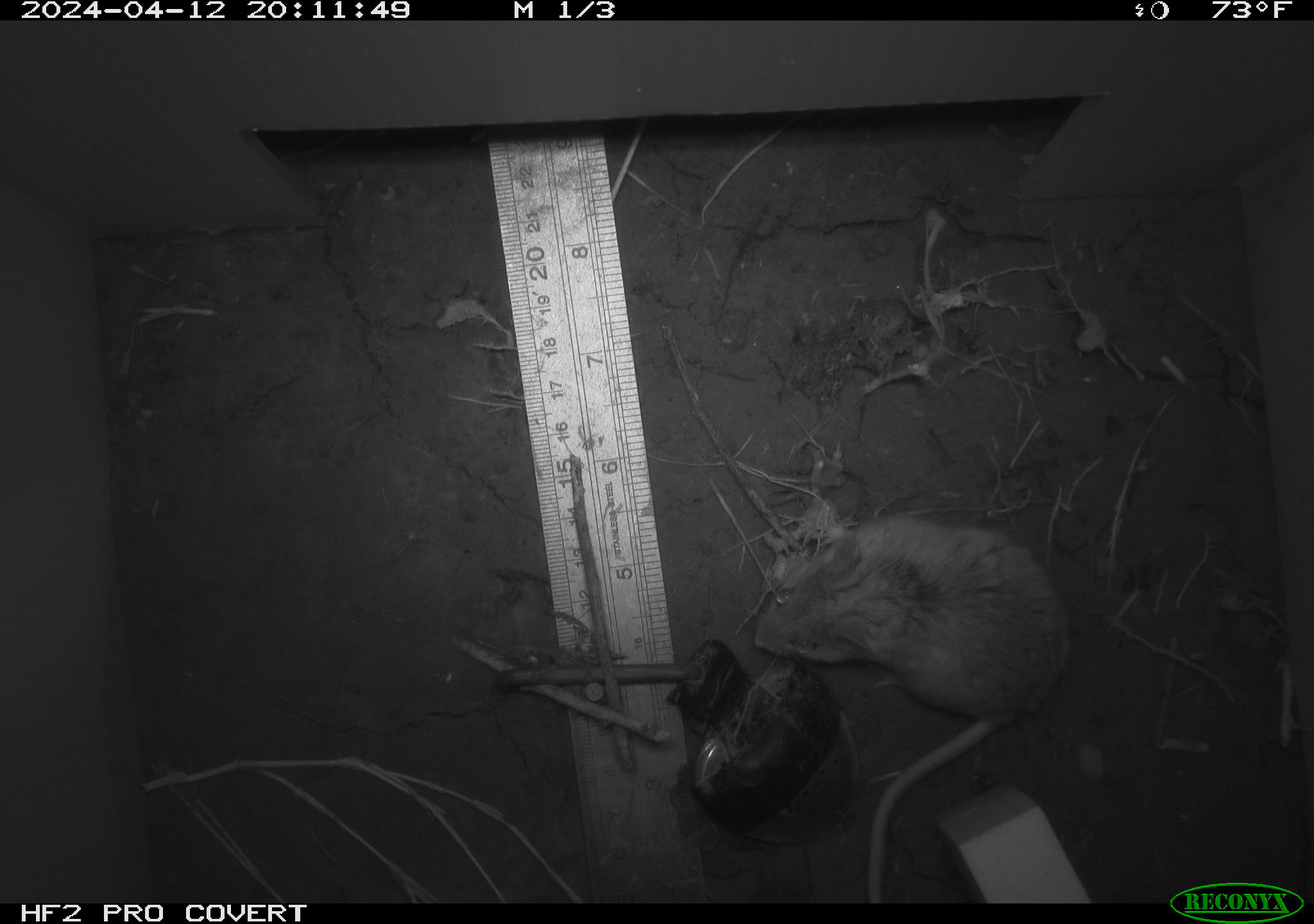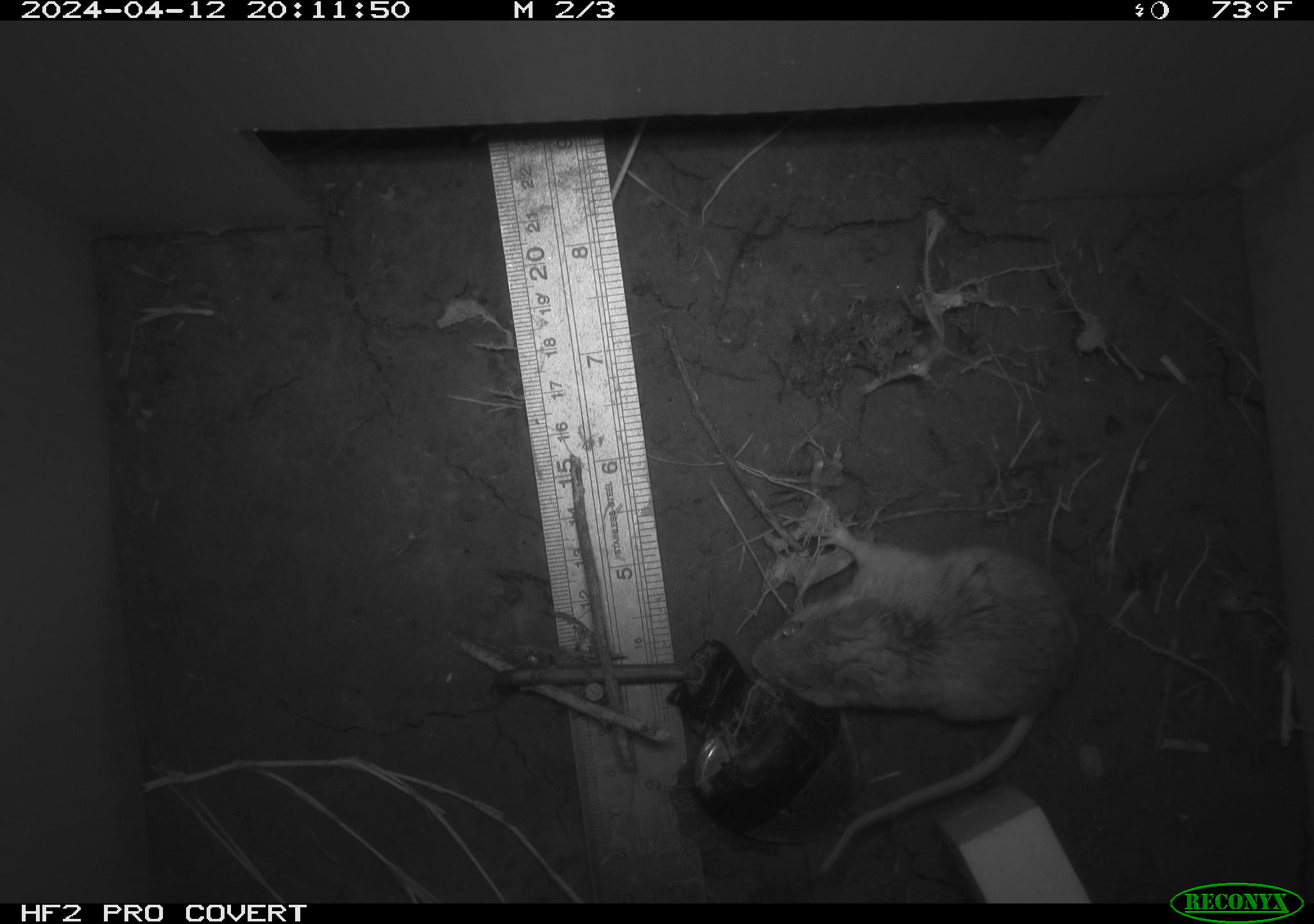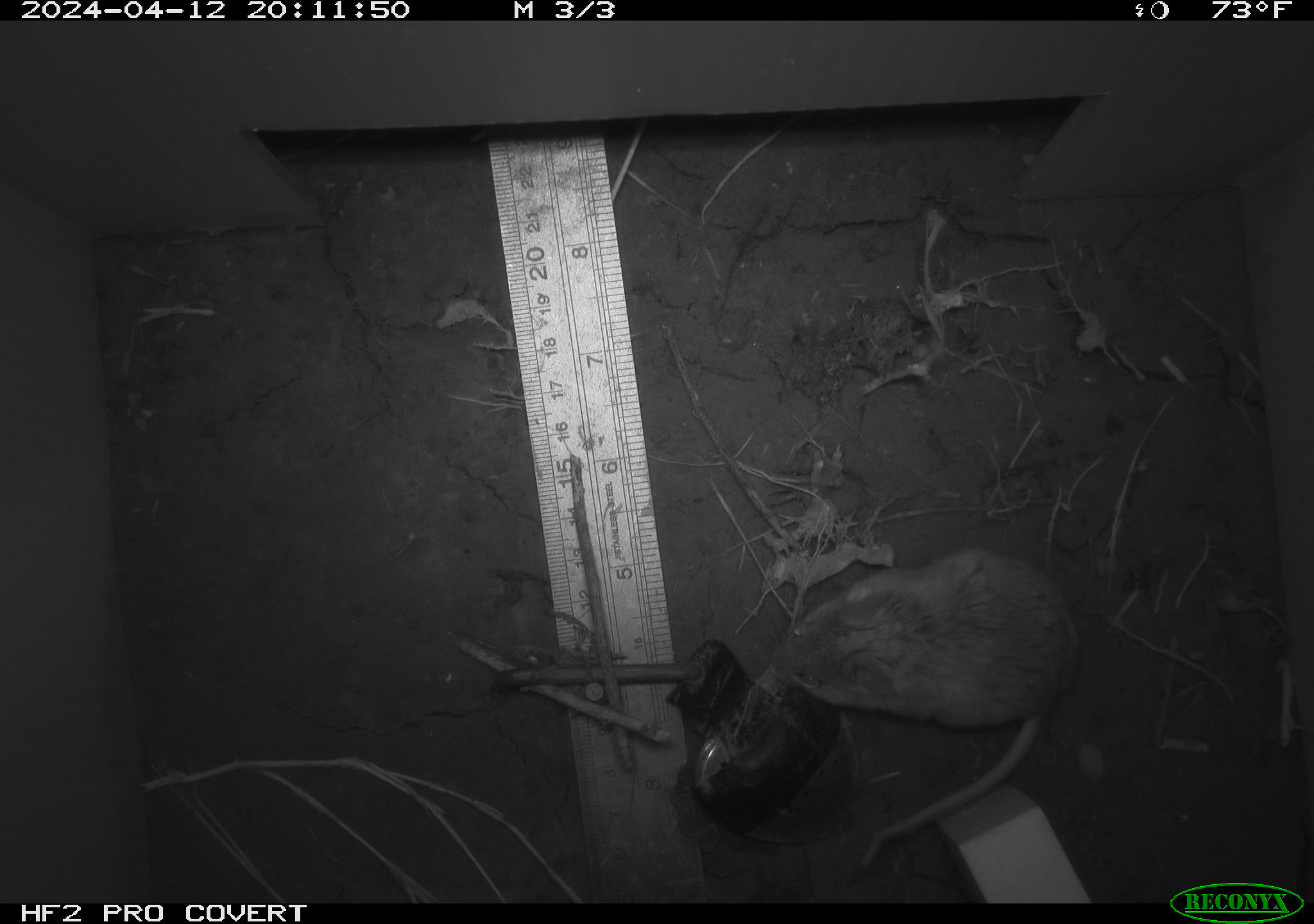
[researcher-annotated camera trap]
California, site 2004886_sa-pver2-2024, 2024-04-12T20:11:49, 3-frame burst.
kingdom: Animalia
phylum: Chordata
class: Mammalia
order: Rodentia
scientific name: Rodentia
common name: mouse species